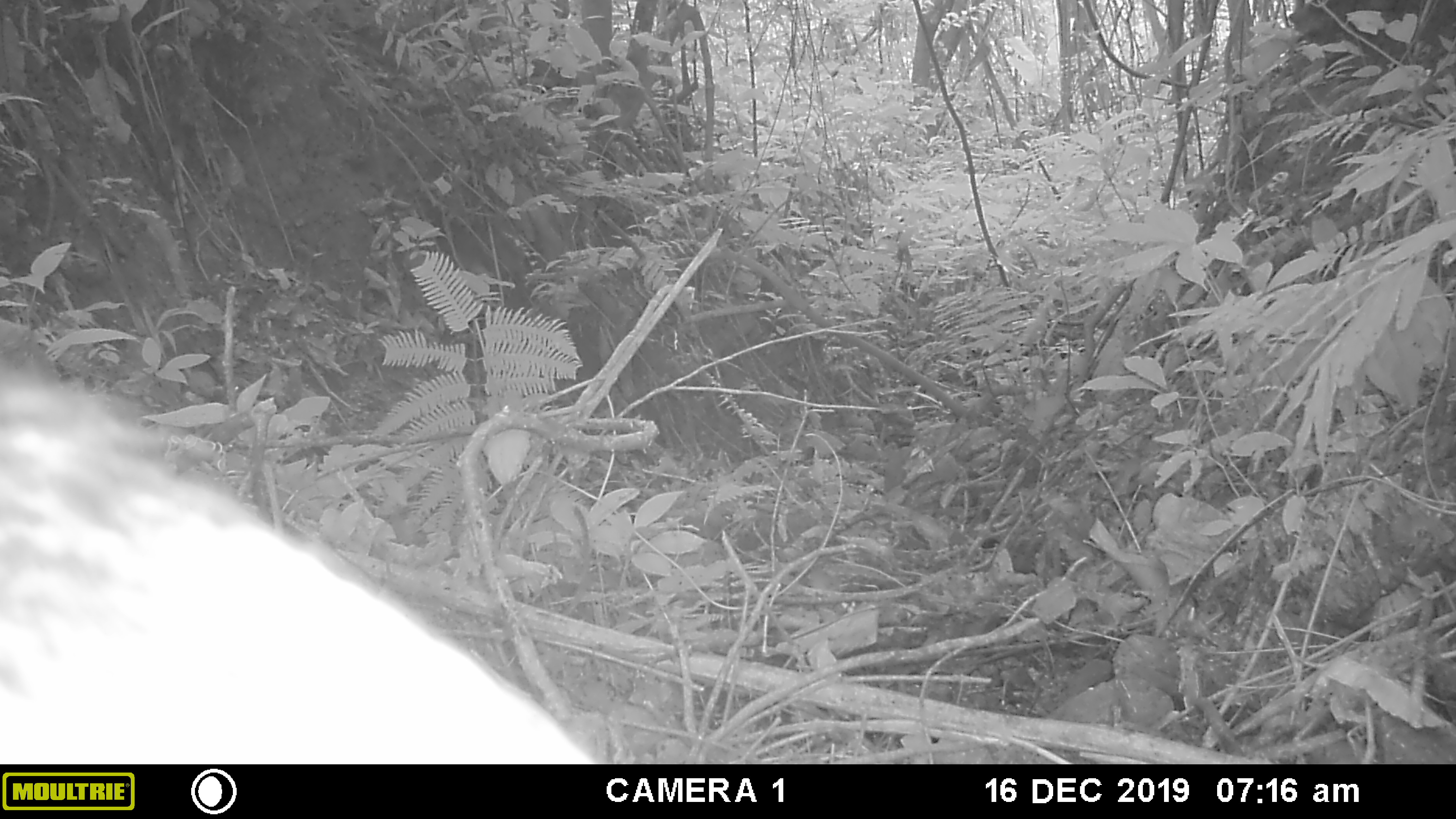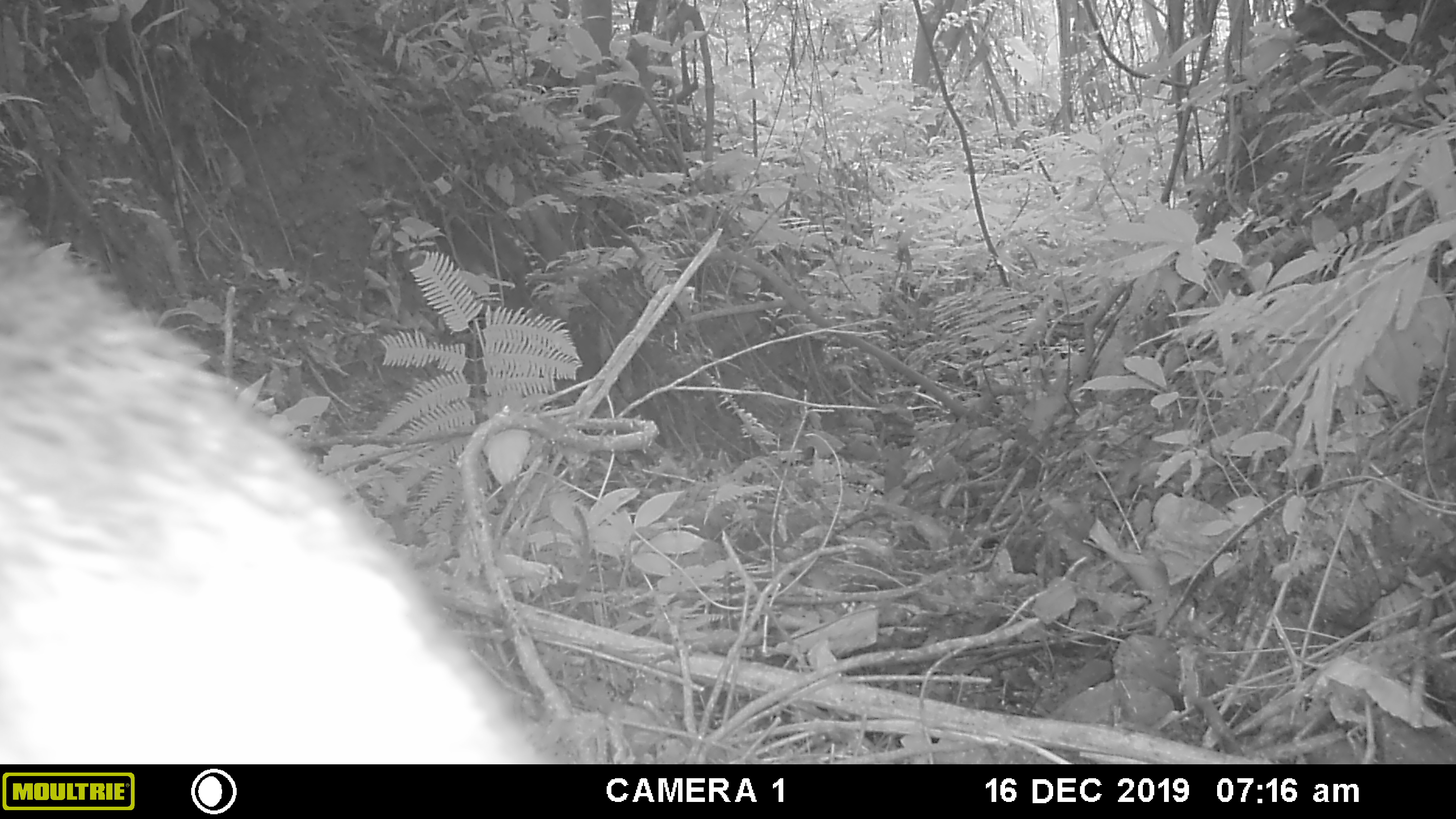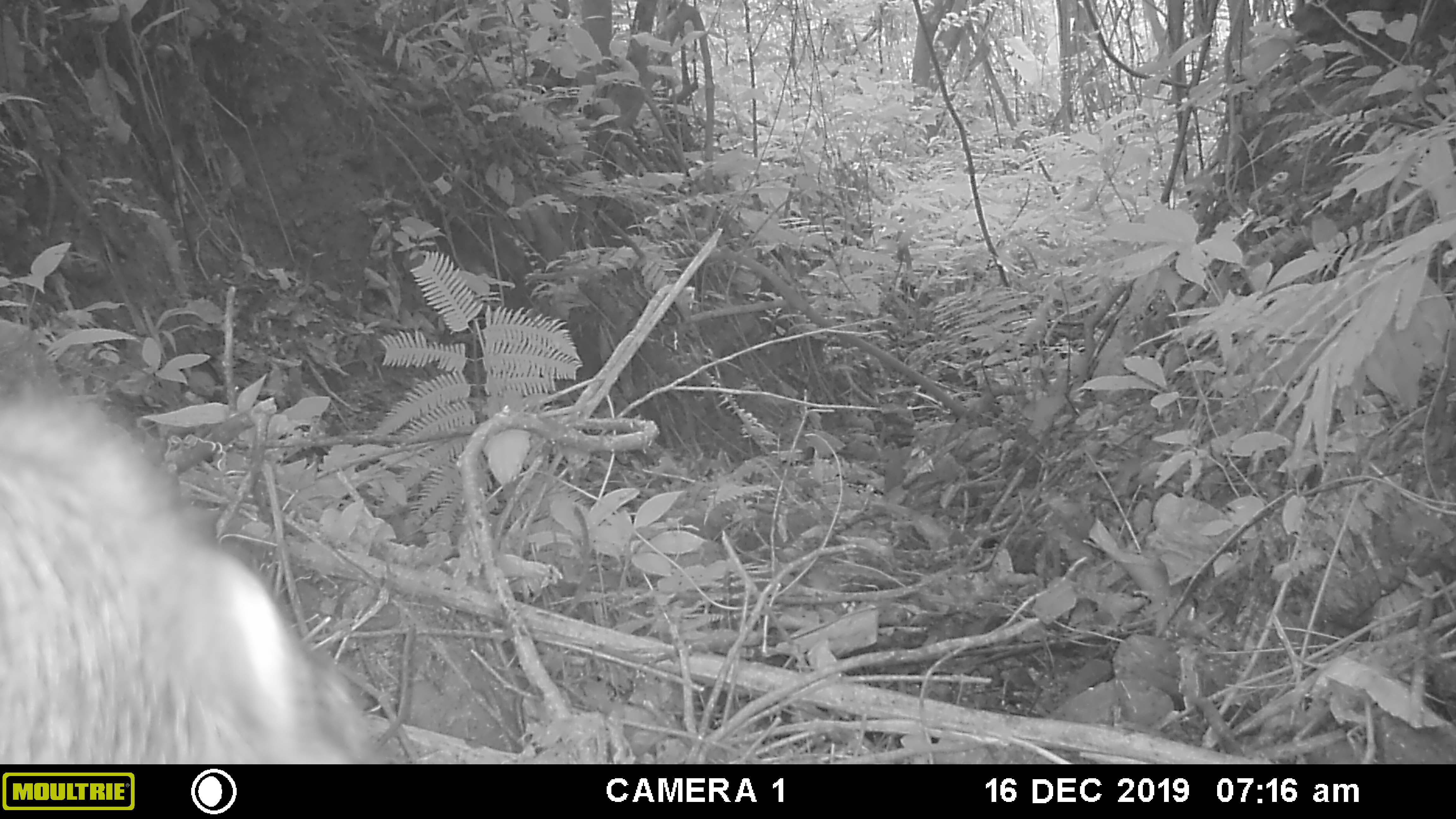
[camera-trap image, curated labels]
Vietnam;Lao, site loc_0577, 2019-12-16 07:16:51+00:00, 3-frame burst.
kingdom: Animalia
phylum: Chordata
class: Mammalia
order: Artiodactyla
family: Suidae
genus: Sus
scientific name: Sus scrofa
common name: eurasian wild pig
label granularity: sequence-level